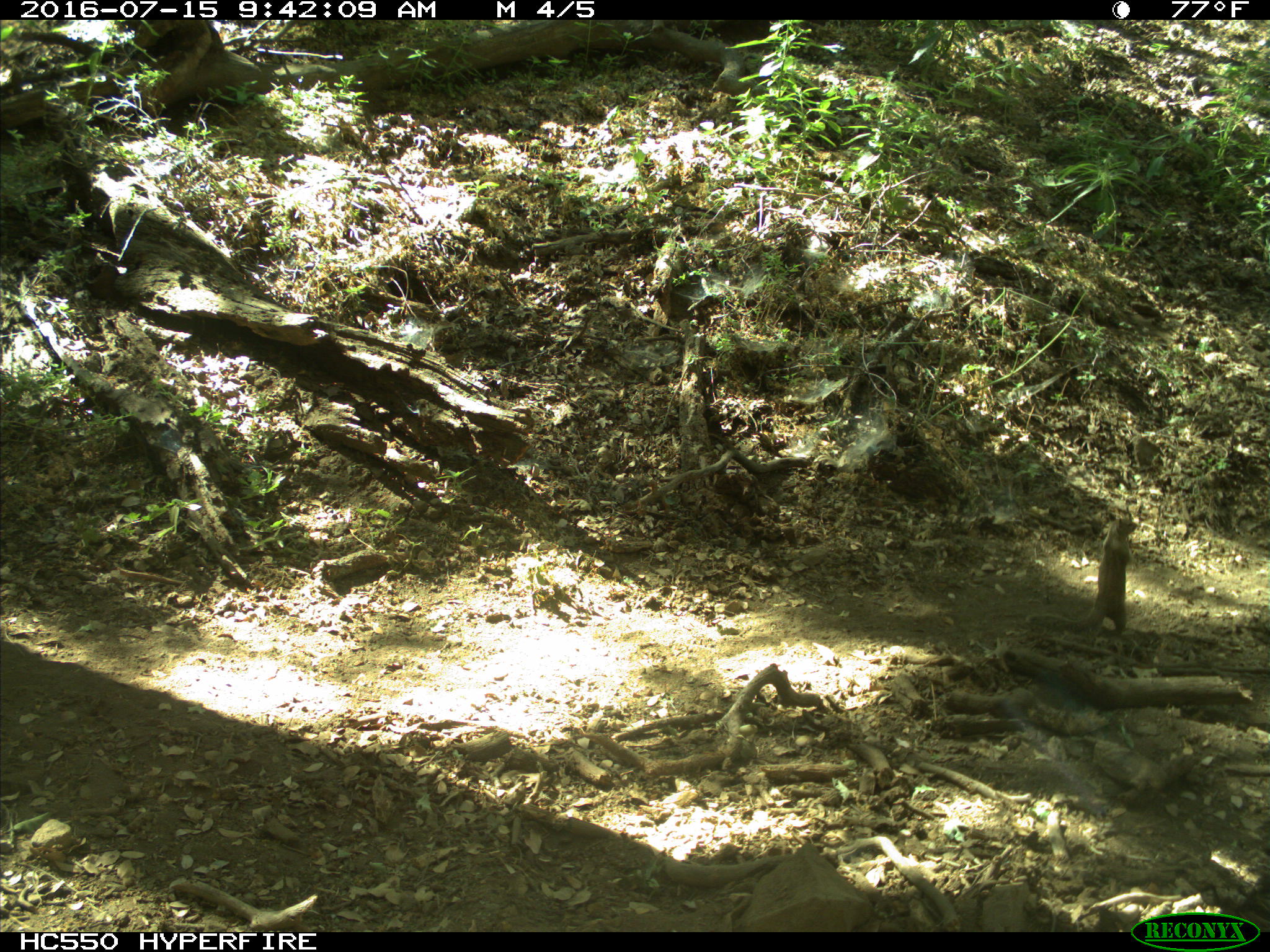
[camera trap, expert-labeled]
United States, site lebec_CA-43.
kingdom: Animalia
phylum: Chordata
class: Mammalia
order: Rodentia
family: Sciuridae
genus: Otospermophilus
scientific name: Otospermophilus beecheyi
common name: california ground squirrel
Otospermophilus beecheyi (california ground squirrel).